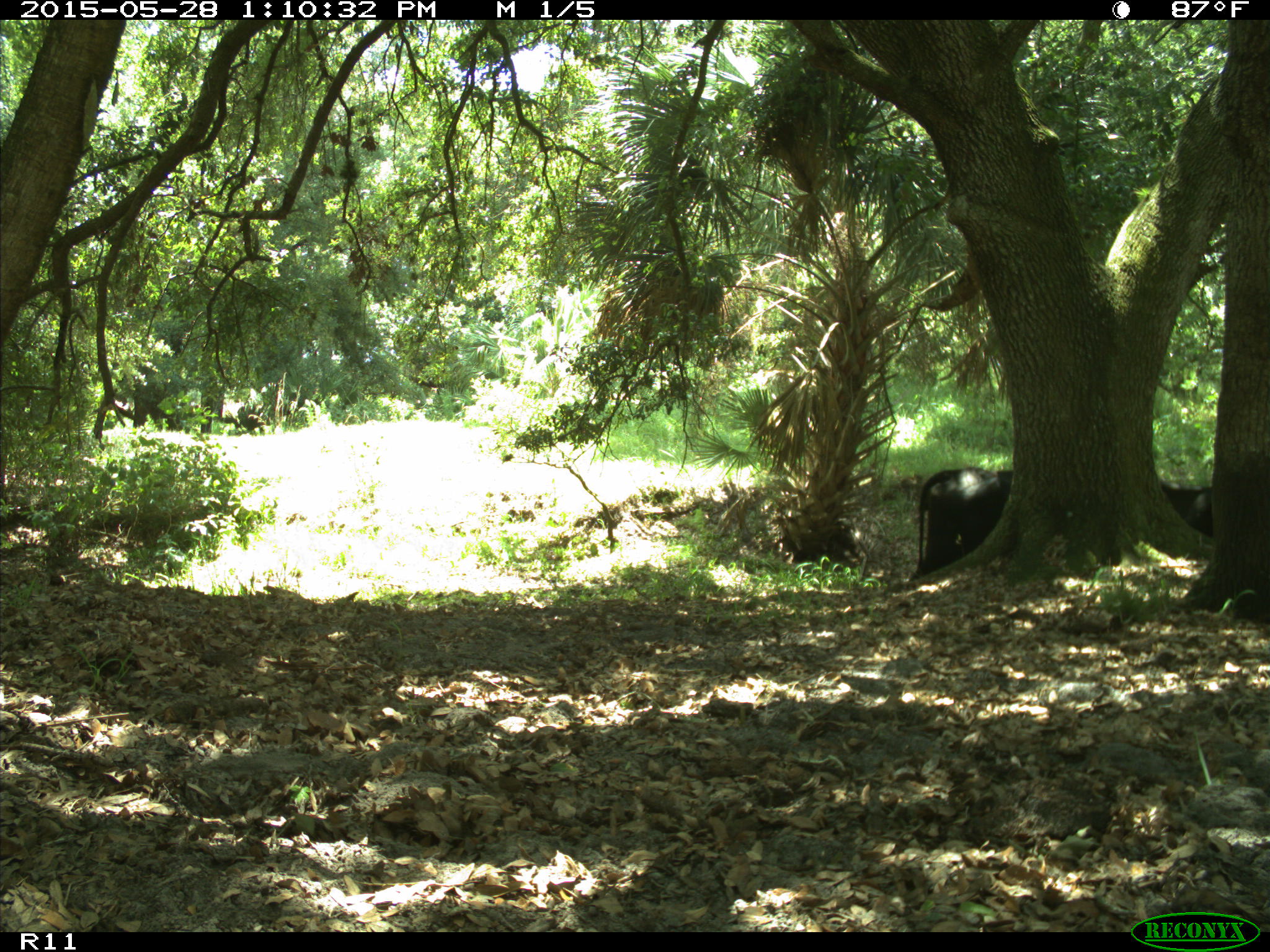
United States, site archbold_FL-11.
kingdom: Animalia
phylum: Chordata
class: Mammalia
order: Artiodactyla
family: Bovidae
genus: Bos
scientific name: Bos taurus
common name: domestic cow